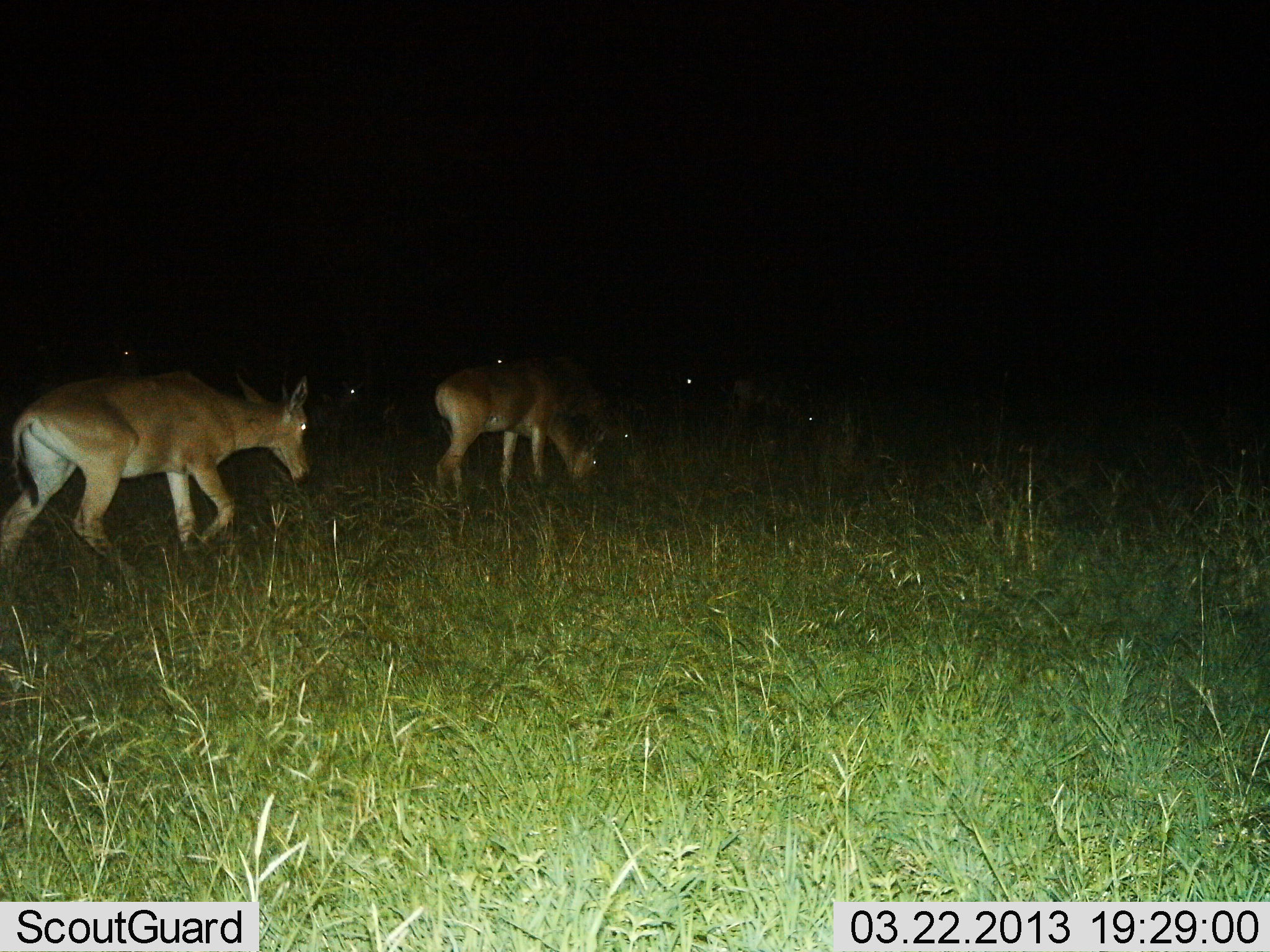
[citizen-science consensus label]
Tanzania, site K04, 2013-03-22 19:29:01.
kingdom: Animalia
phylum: Chordata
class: Mammalia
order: Artiodactyla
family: Bovidae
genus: Alcelaphus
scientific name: Alcelaphus buselaphus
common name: hartebeest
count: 4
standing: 14%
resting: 0%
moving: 79%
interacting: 0%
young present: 7%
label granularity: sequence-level